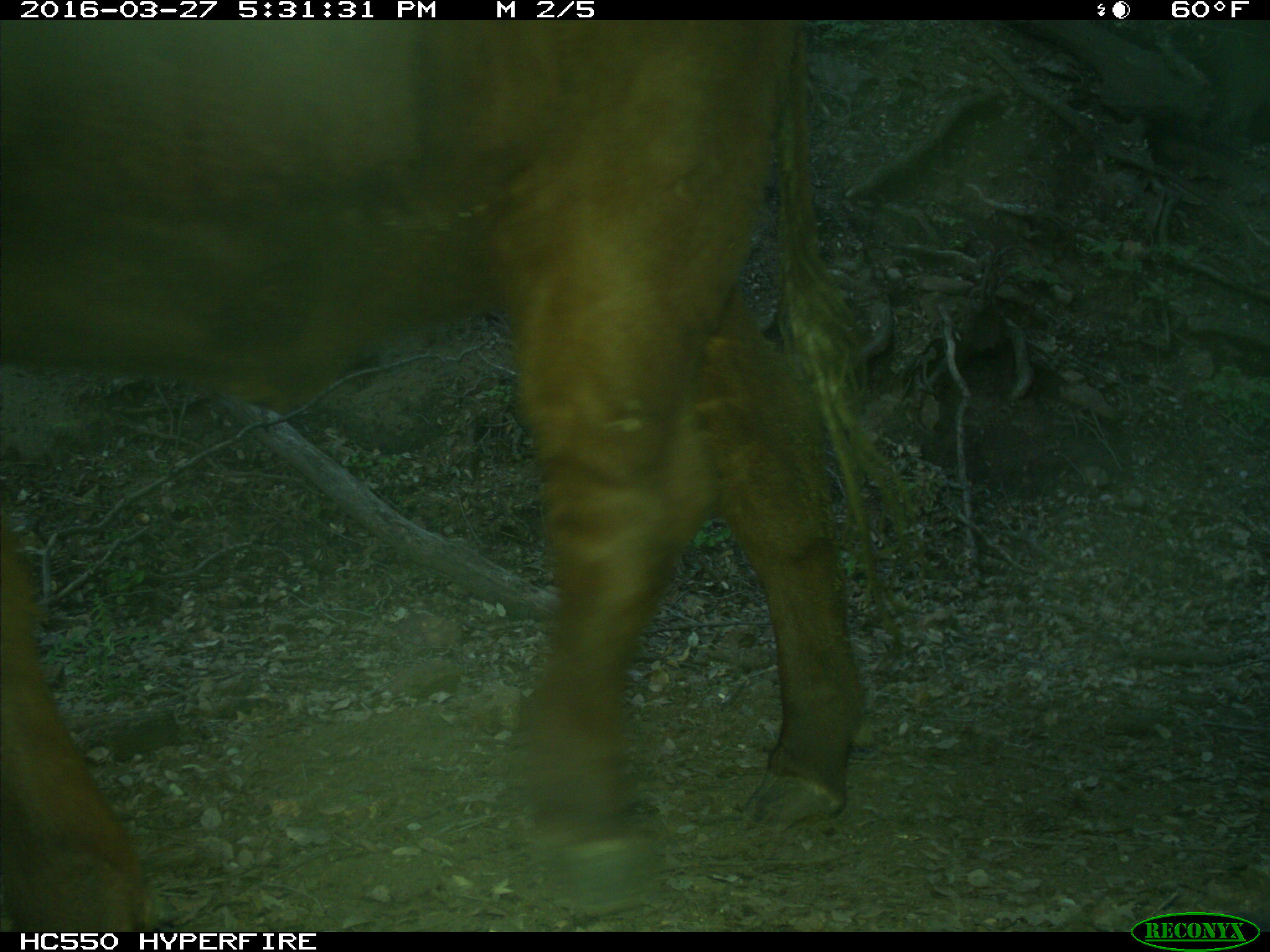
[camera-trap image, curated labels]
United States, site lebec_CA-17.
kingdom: Animalia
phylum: Chordata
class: Mammalia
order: Artiodactyla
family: Bovidae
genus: Bos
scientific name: Bos taurus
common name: domestic cow